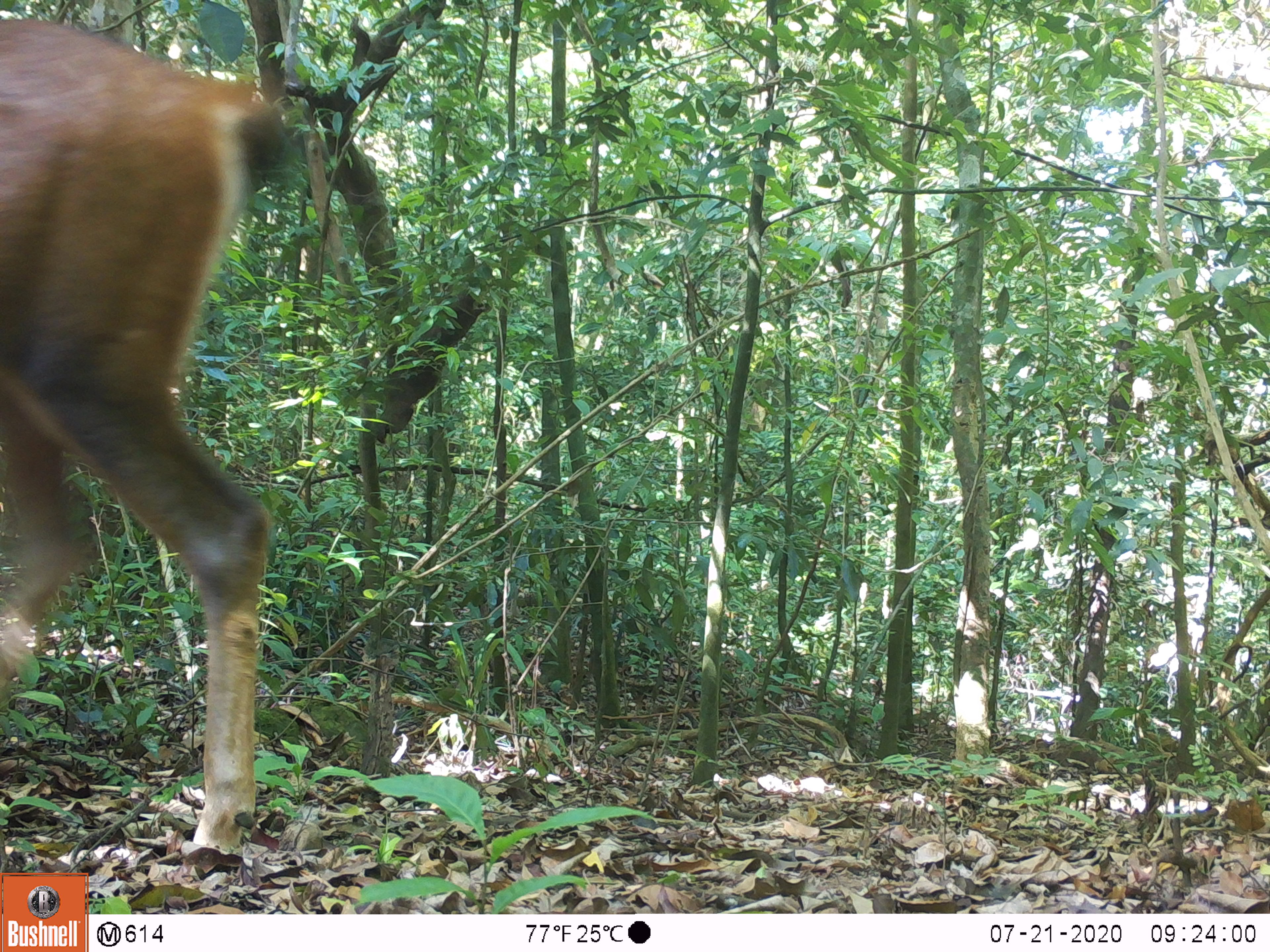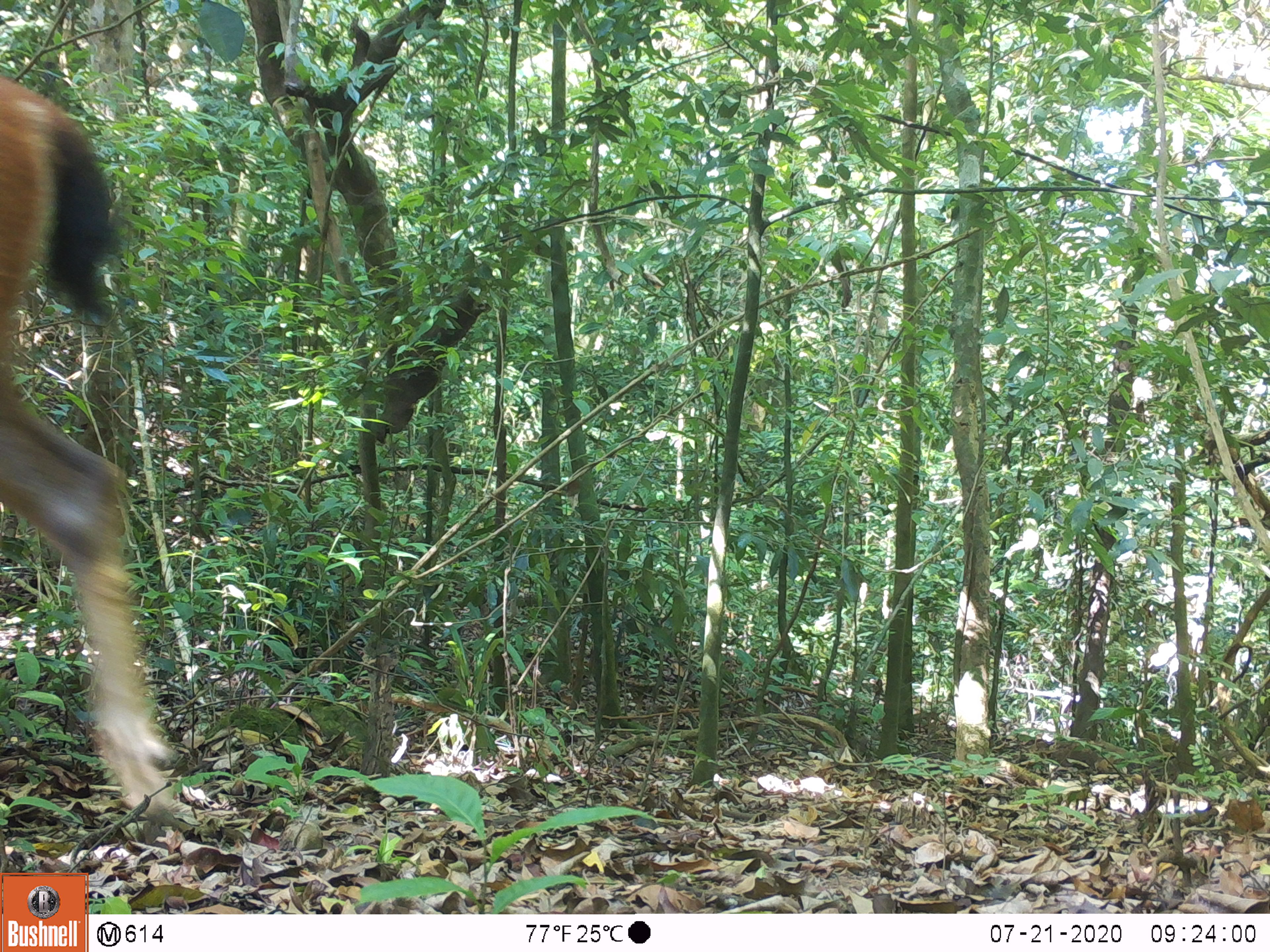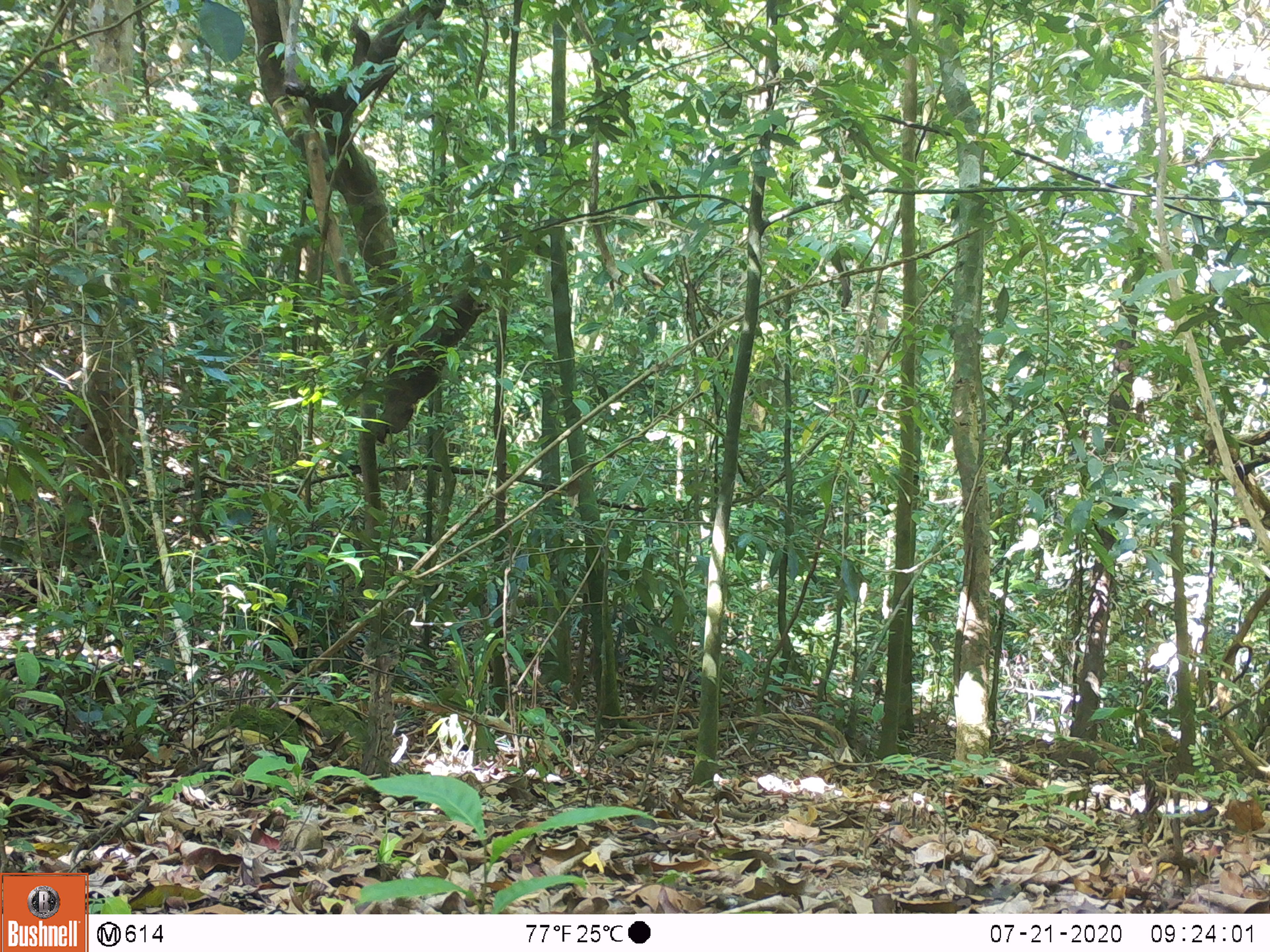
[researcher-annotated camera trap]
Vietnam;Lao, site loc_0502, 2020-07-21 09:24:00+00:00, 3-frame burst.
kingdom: Animalia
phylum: Chordata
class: Mammalia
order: Artiodactyla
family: Cervidae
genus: Rusa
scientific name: Rusa unicolor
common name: sambar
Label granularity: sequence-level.